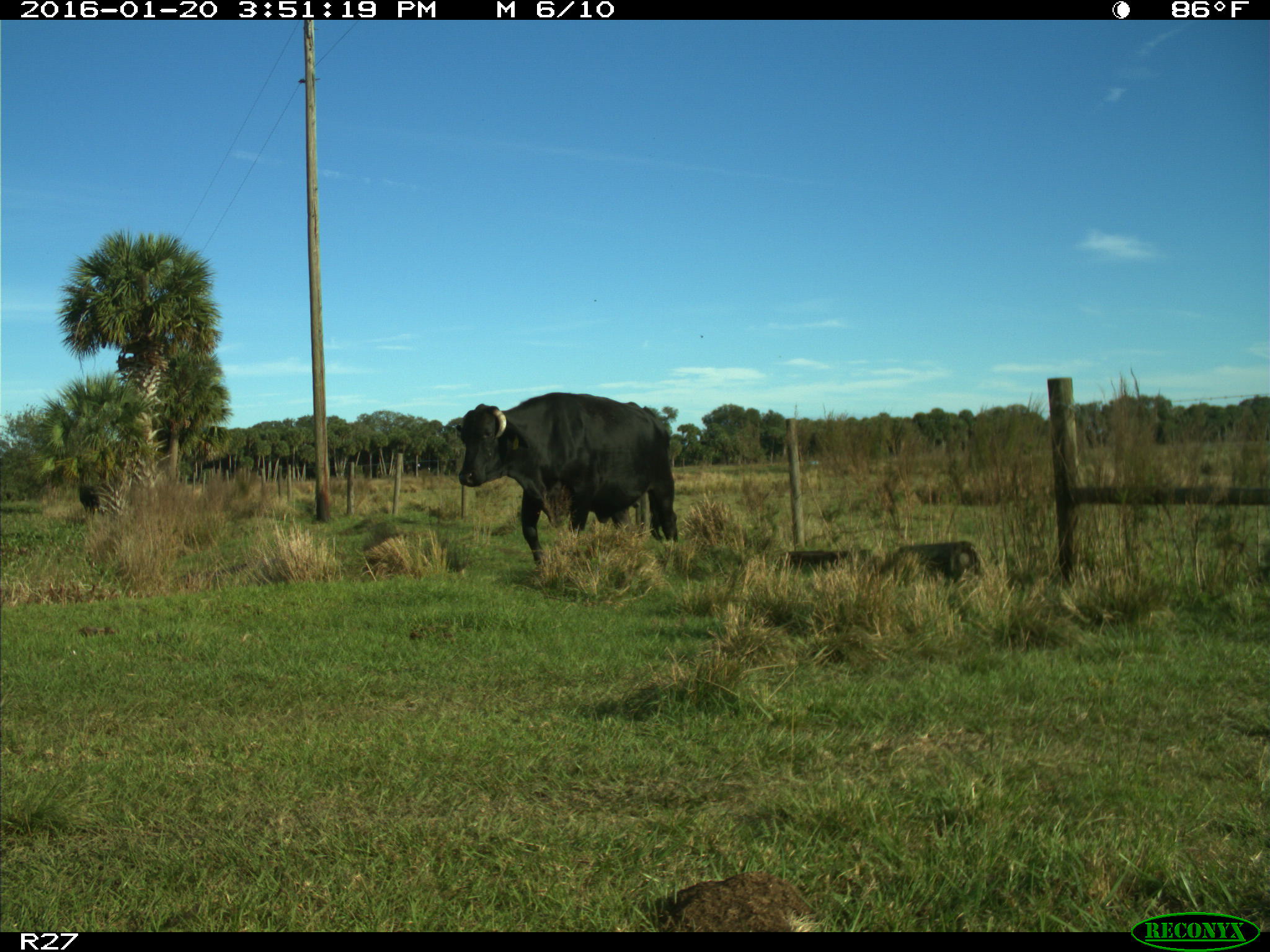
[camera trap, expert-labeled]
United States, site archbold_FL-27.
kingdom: Animalia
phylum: Chordata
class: Mammalia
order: Artiodactyla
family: Bovidae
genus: Bos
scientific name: Bos taurus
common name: domestic cow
Bos taurus (domestic cow).